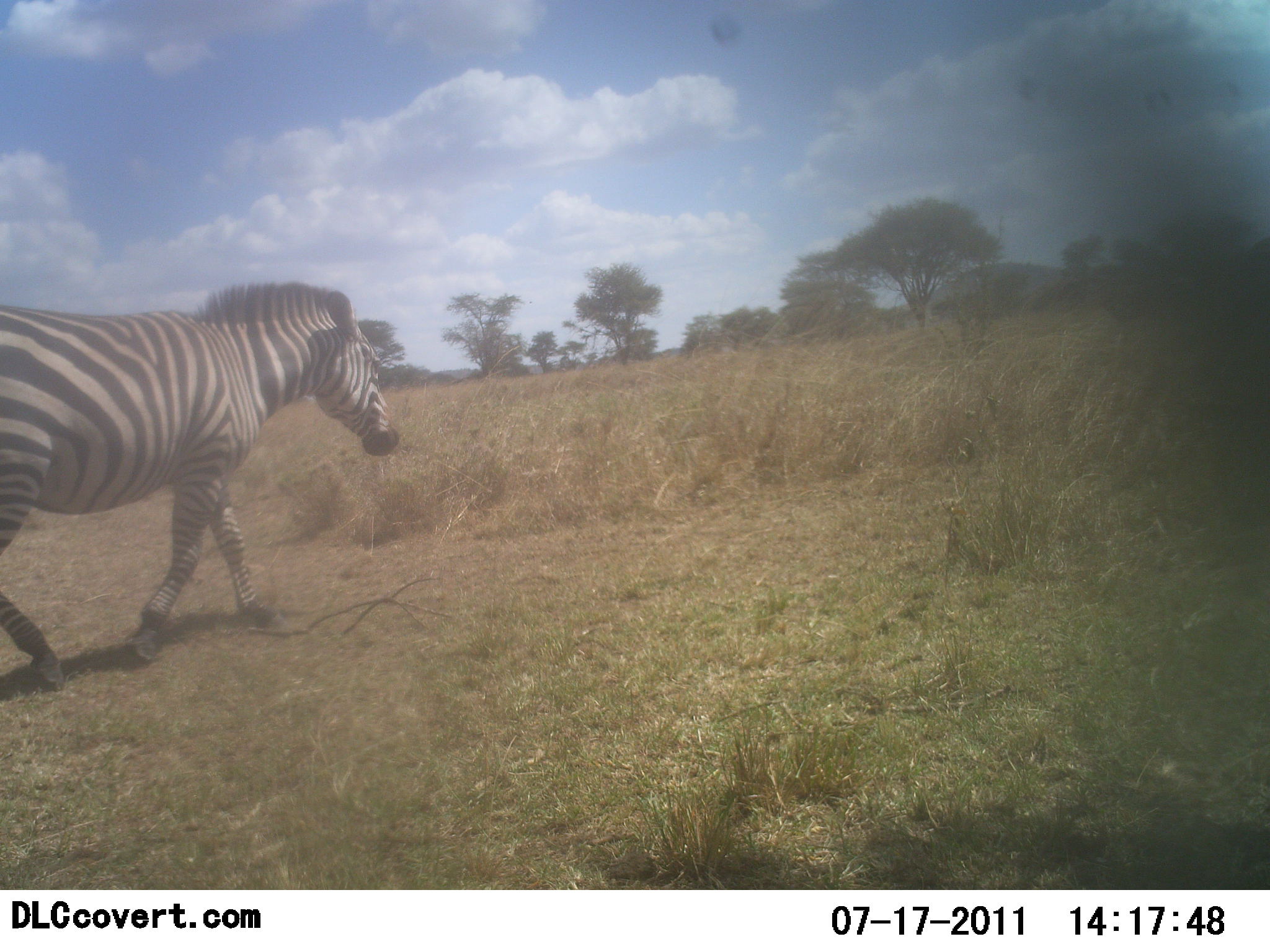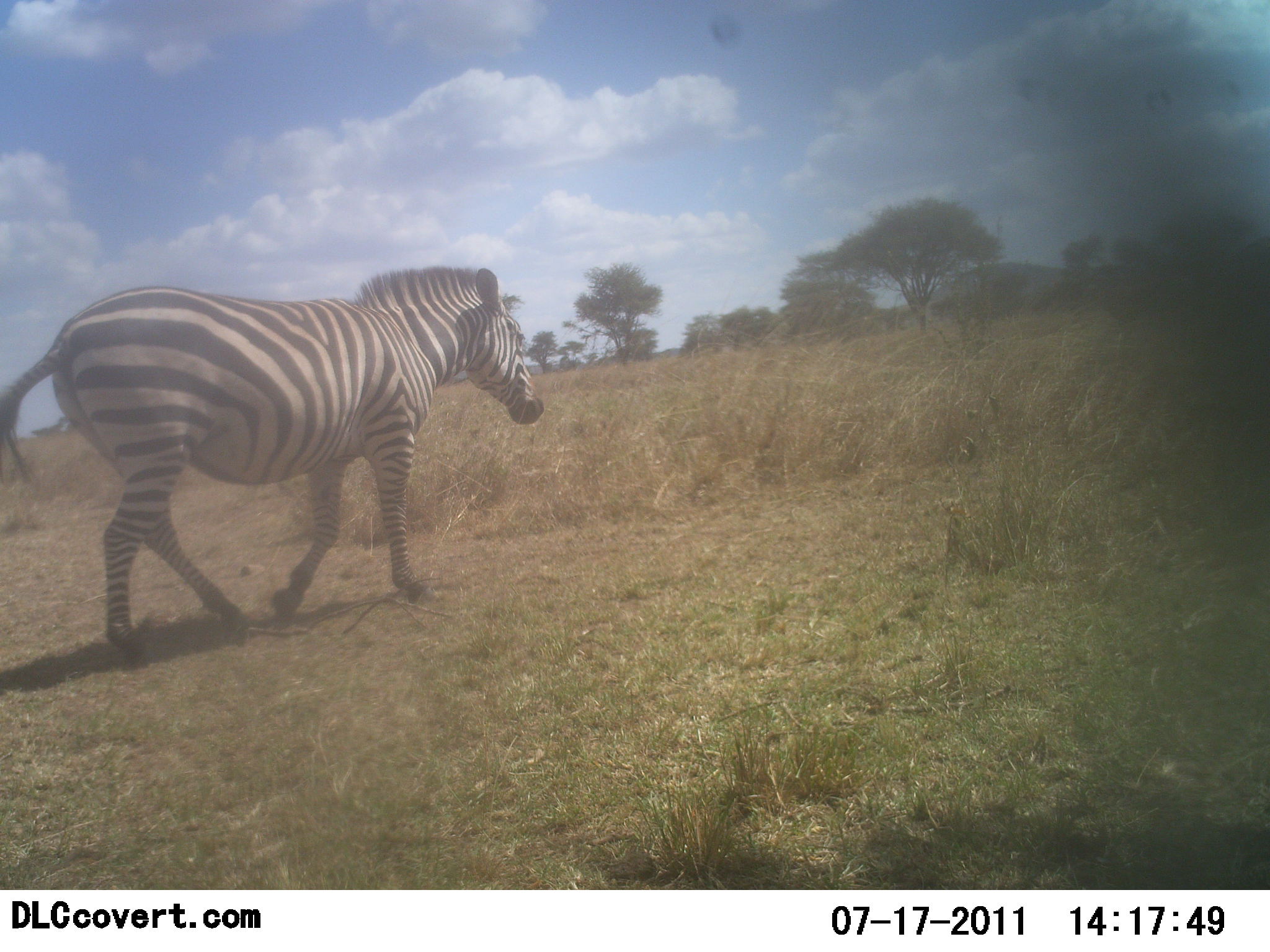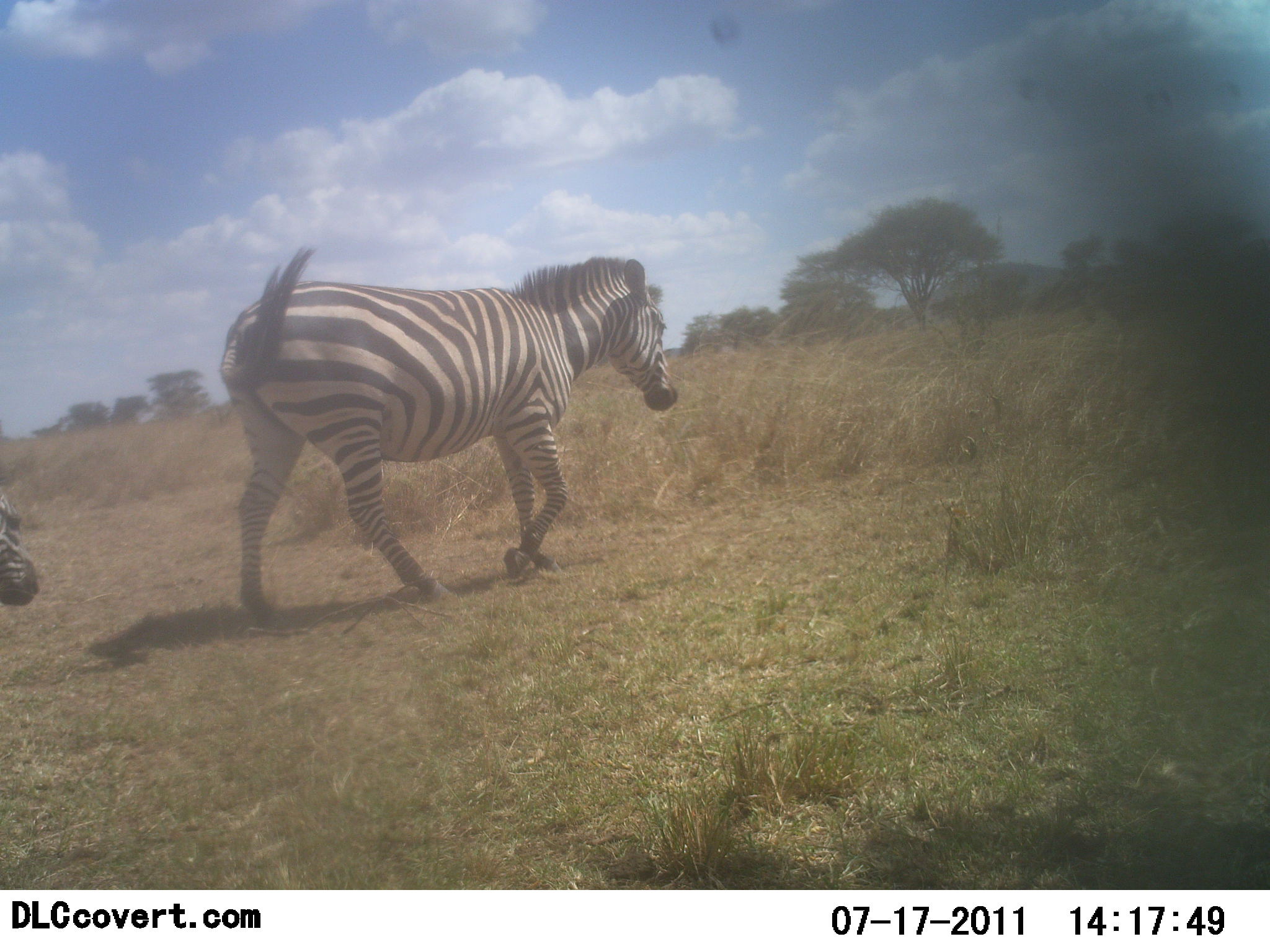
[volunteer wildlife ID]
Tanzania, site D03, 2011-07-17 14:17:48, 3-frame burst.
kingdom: Animalia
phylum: Chordata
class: Mammalia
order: Perissodactyla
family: Equidae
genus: Equus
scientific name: Equus quagga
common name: plains zebra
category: zebra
Zebra (plains zebra) (Equus quagga), count 2. Behavior (volunteer vote fractions): standing 9%, resting 0%, moving 100%, interacting 0%. Young present (vote fraction): 0%. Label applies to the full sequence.